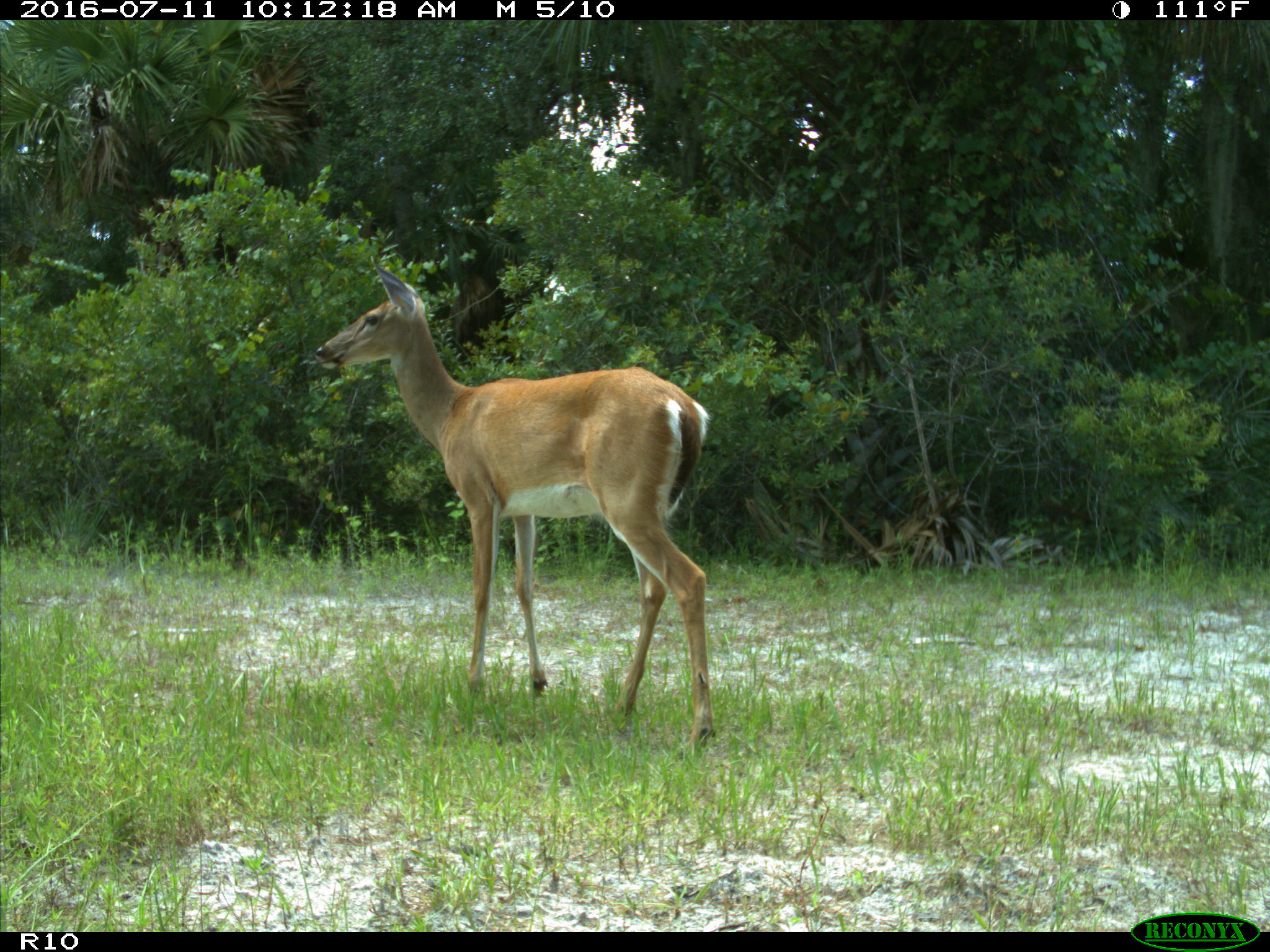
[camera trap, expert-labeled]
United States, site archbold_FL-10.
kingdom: Animalia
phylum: Chordata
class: Mammalia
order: Artiodactyla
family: Cervidae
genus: Odocoileus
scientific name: Odocoileus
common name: deer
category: unidentified deer